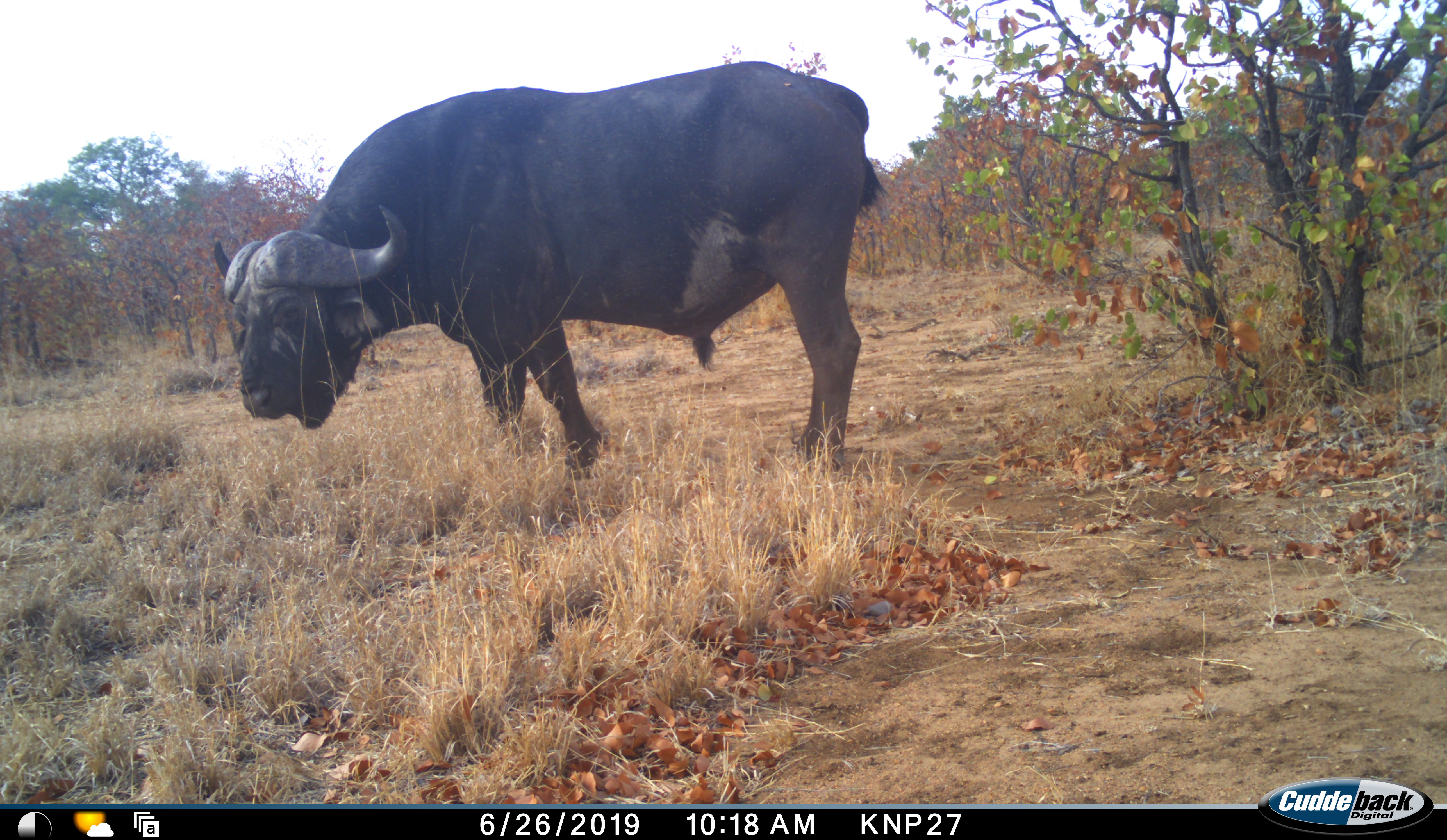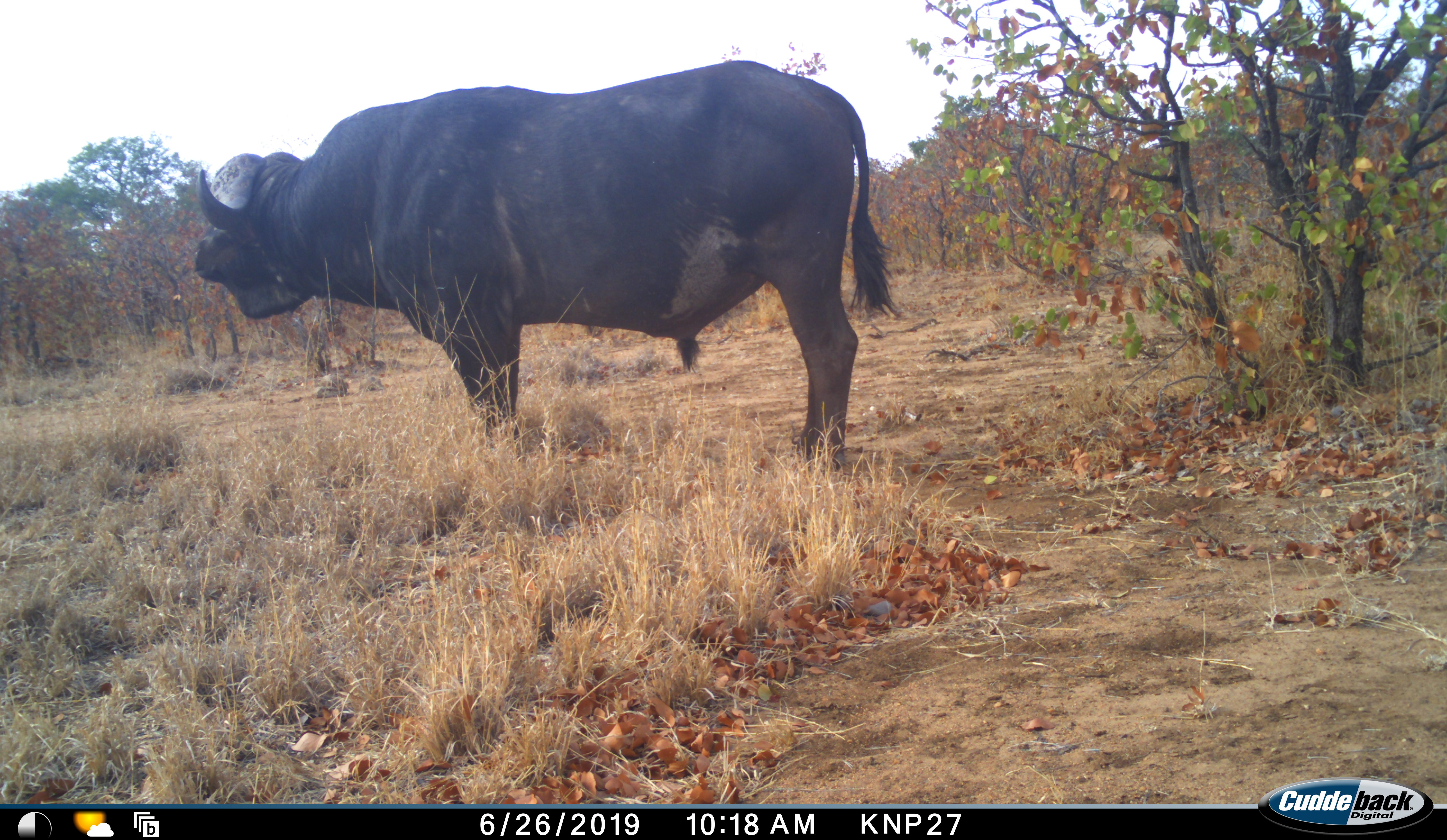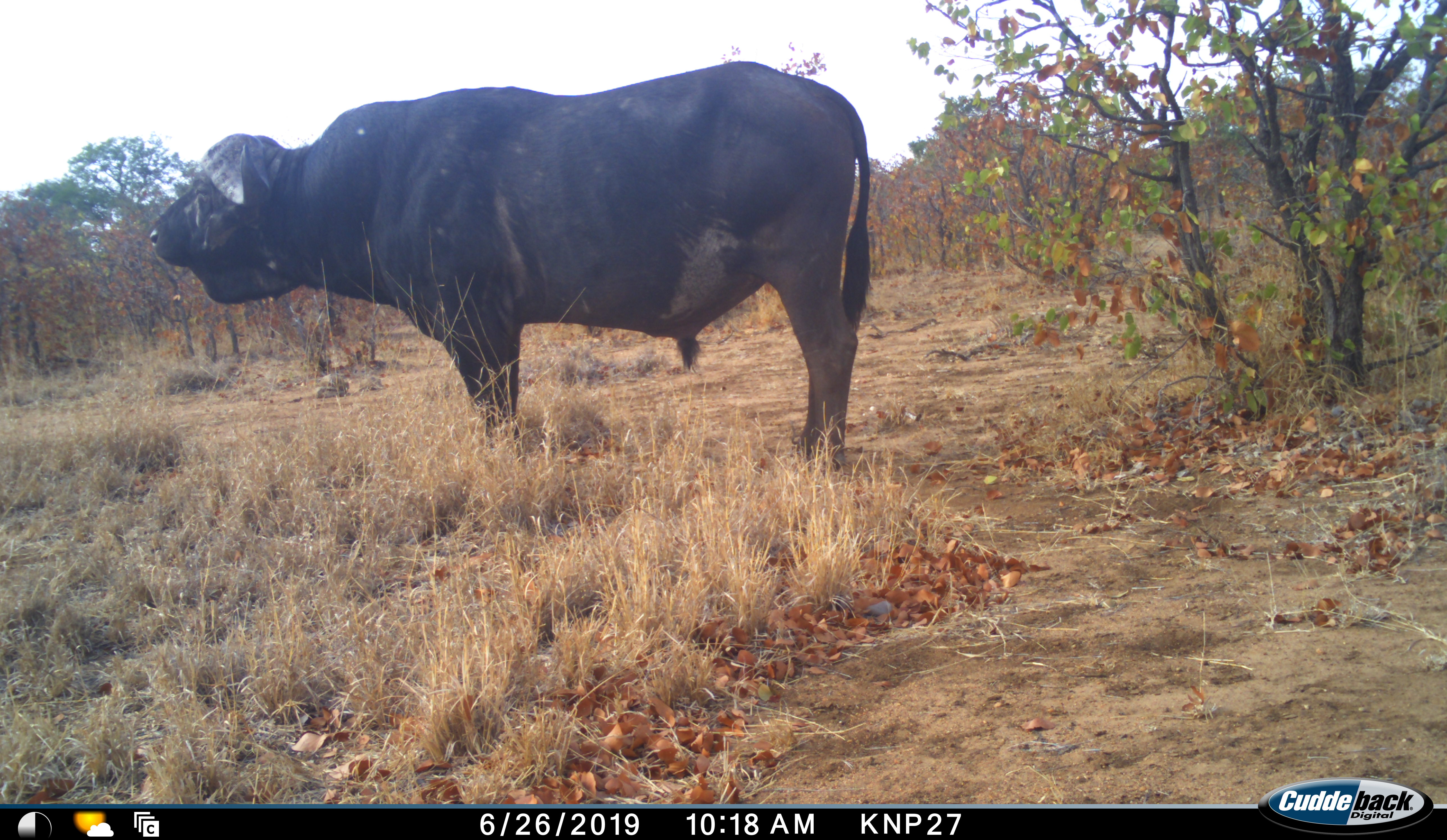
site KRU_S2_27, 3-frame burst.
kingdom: Animalia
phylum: Chordata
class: Mammalia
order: Artiodactyla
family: Bovidae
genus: Syncerus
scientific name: Syncerus caffer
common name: african buffalo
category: buffalo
Buffalo (african buffalo) (Syncerus caffer), count 1. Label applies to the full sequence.